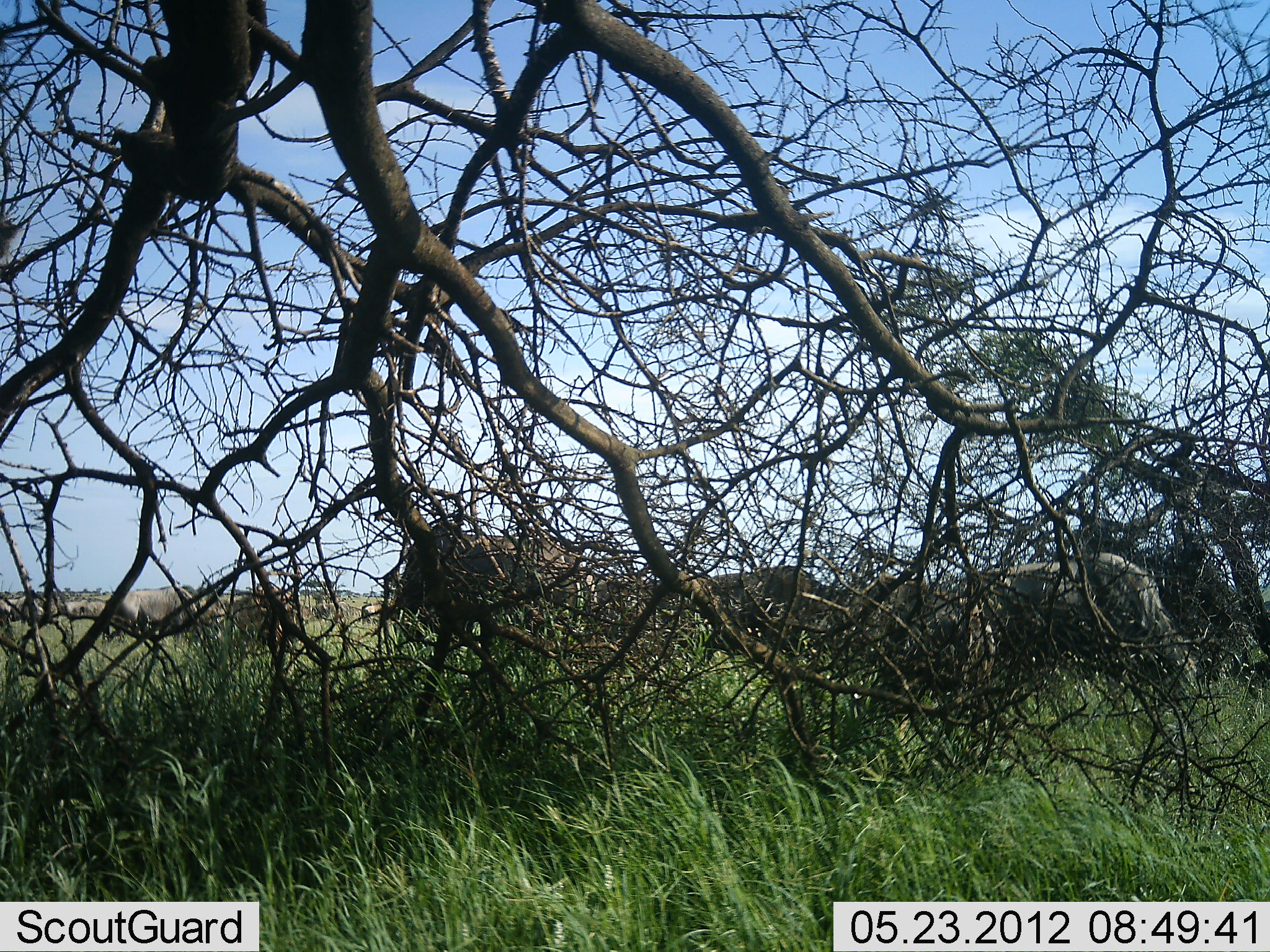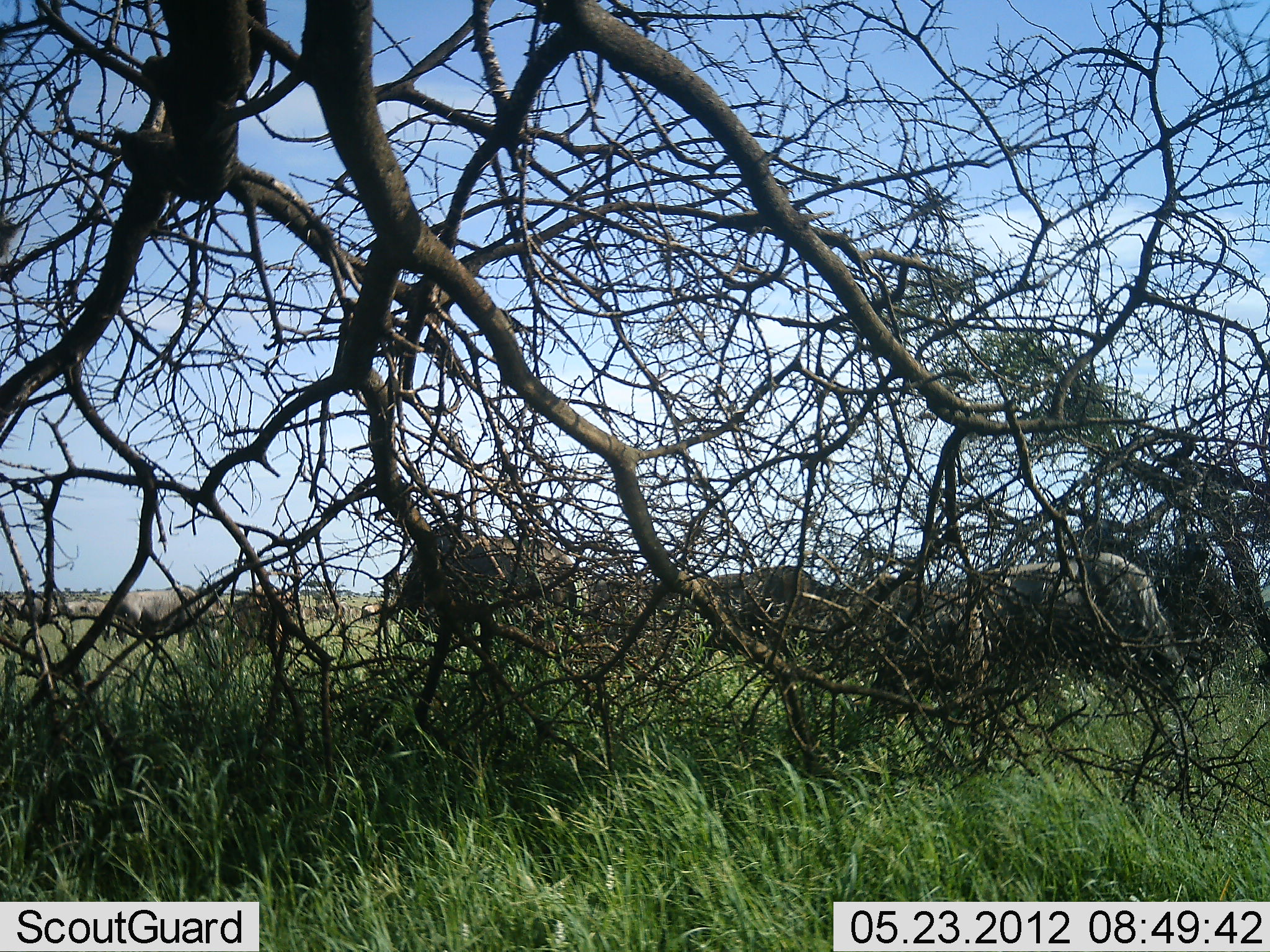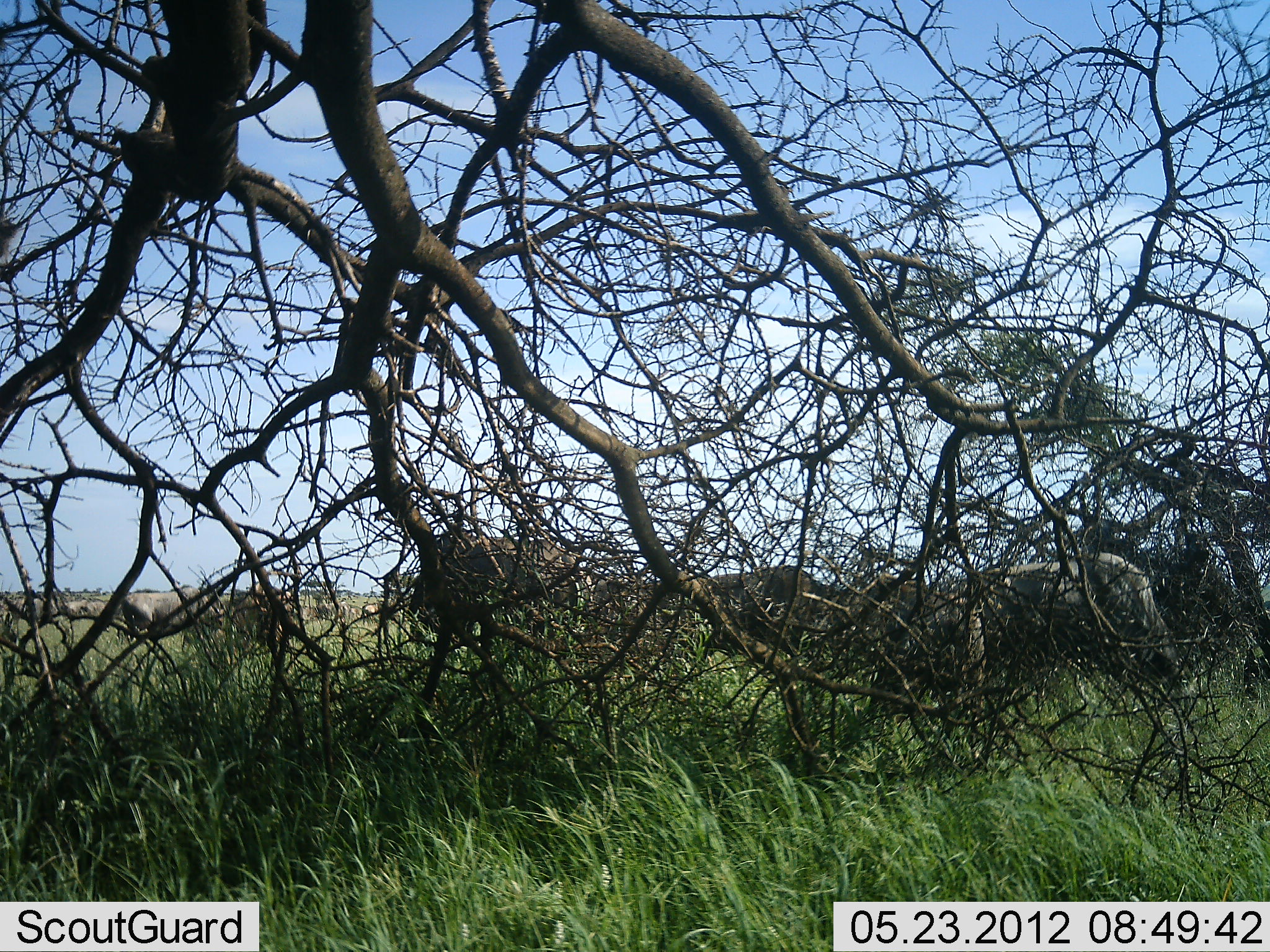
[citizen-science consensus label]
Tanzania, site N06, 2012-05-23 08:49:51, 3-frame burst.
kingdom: Animalia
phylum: Chordata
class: Mammalia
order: Artiodactyla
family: Bovidae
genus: Connochaetes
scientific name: Connochaetes taurinus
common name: blue wildebeest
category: wildebeest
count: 11-50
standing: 53%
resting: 0%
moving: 13%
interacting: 0%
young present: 7%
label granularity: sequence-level